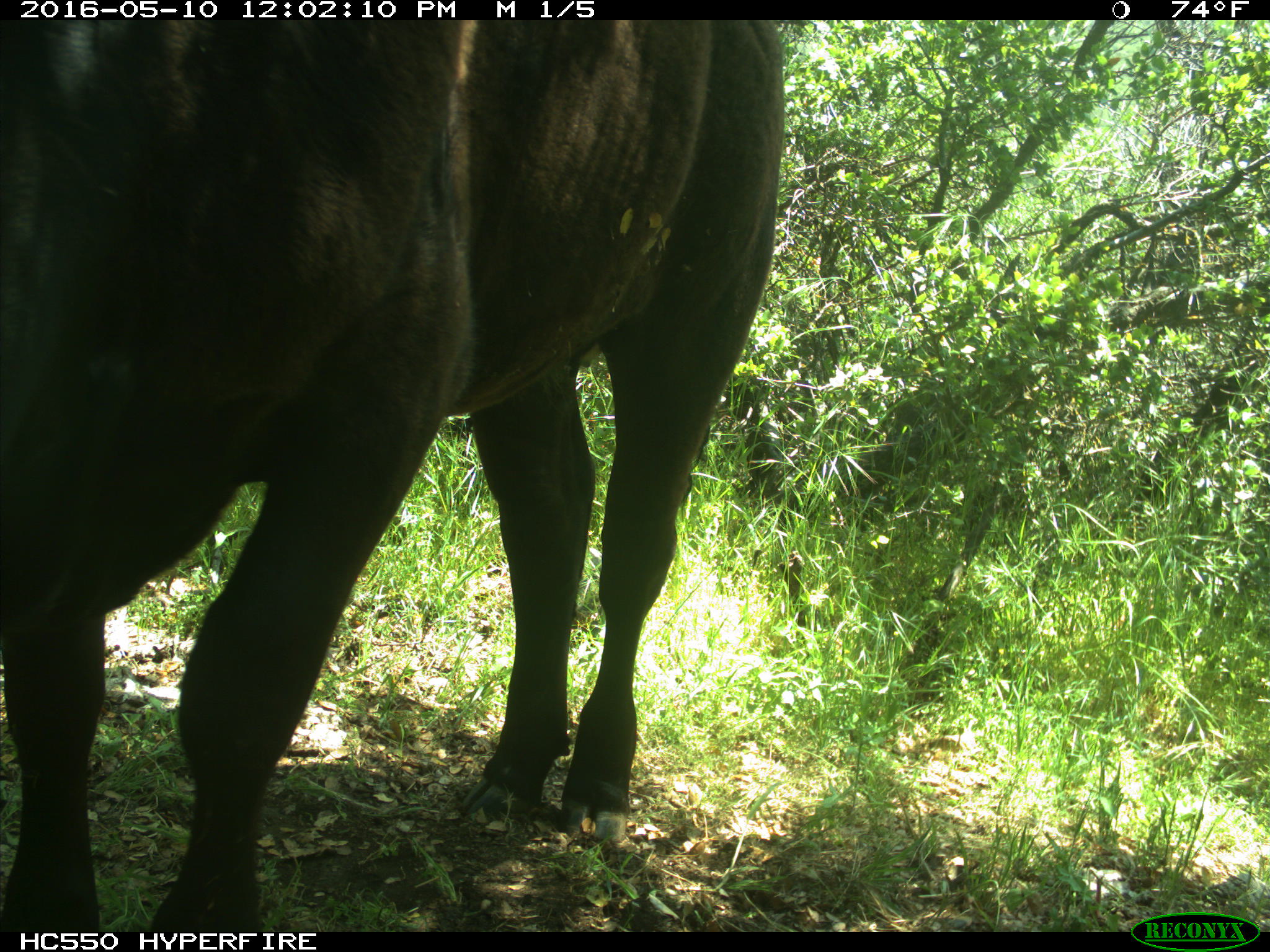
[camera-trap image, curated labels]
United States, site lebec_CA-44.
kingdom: Animalia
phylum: Chordata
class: Mammalia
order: Artiodactyla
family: Bovidae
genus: Bos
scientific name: Bos taurus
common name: domestic cow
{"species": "Bos taurus (domestic cow)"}